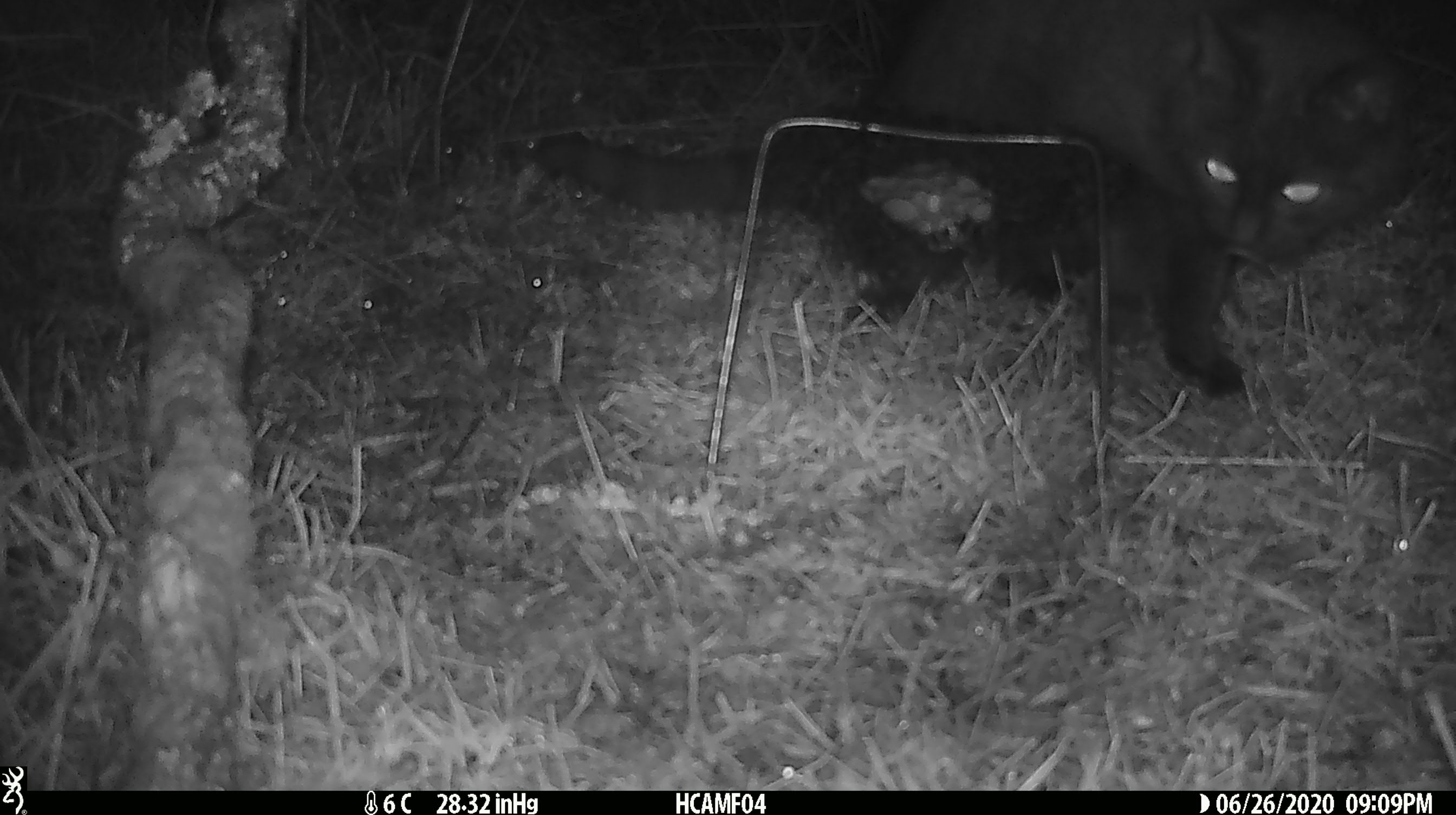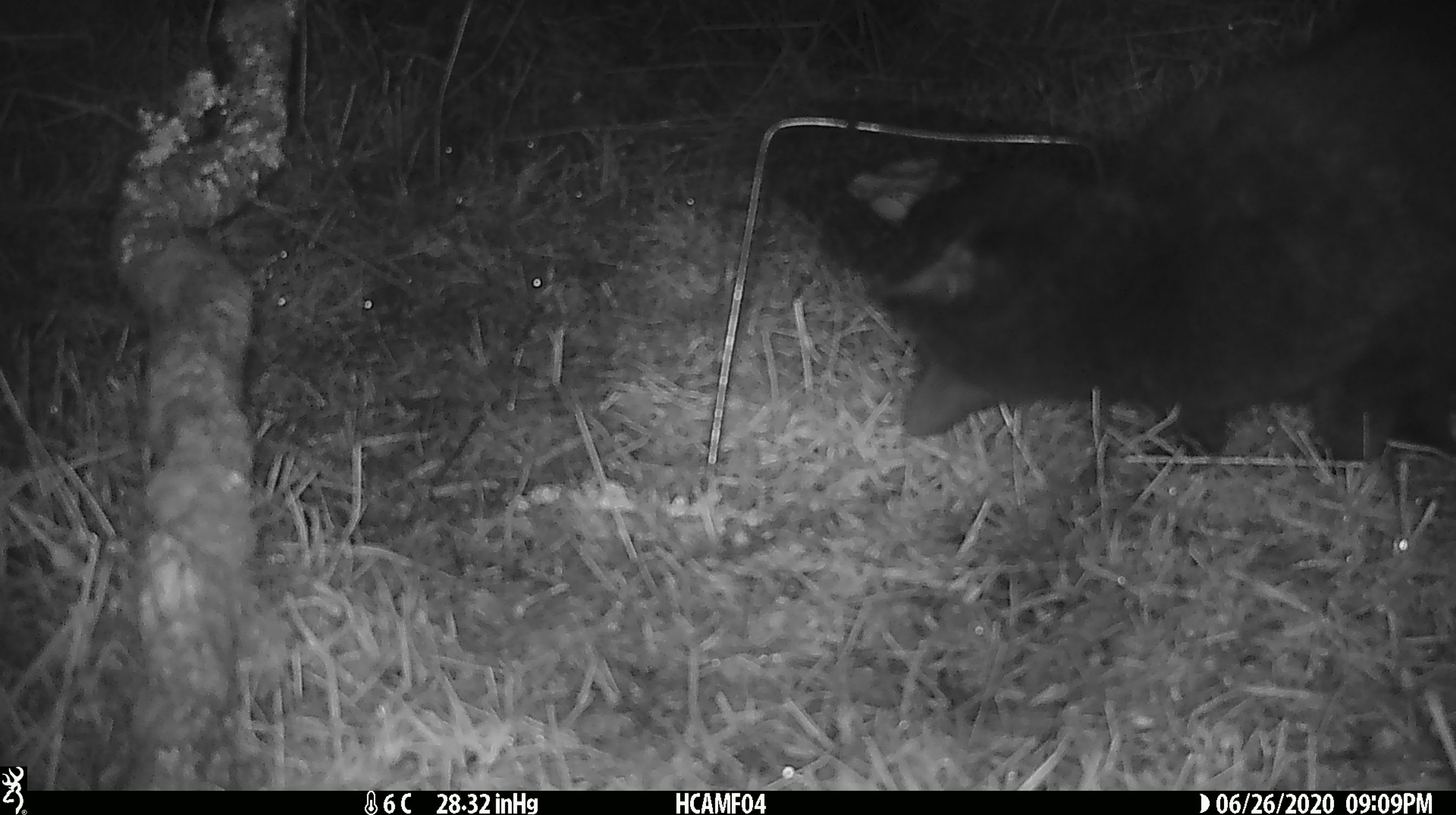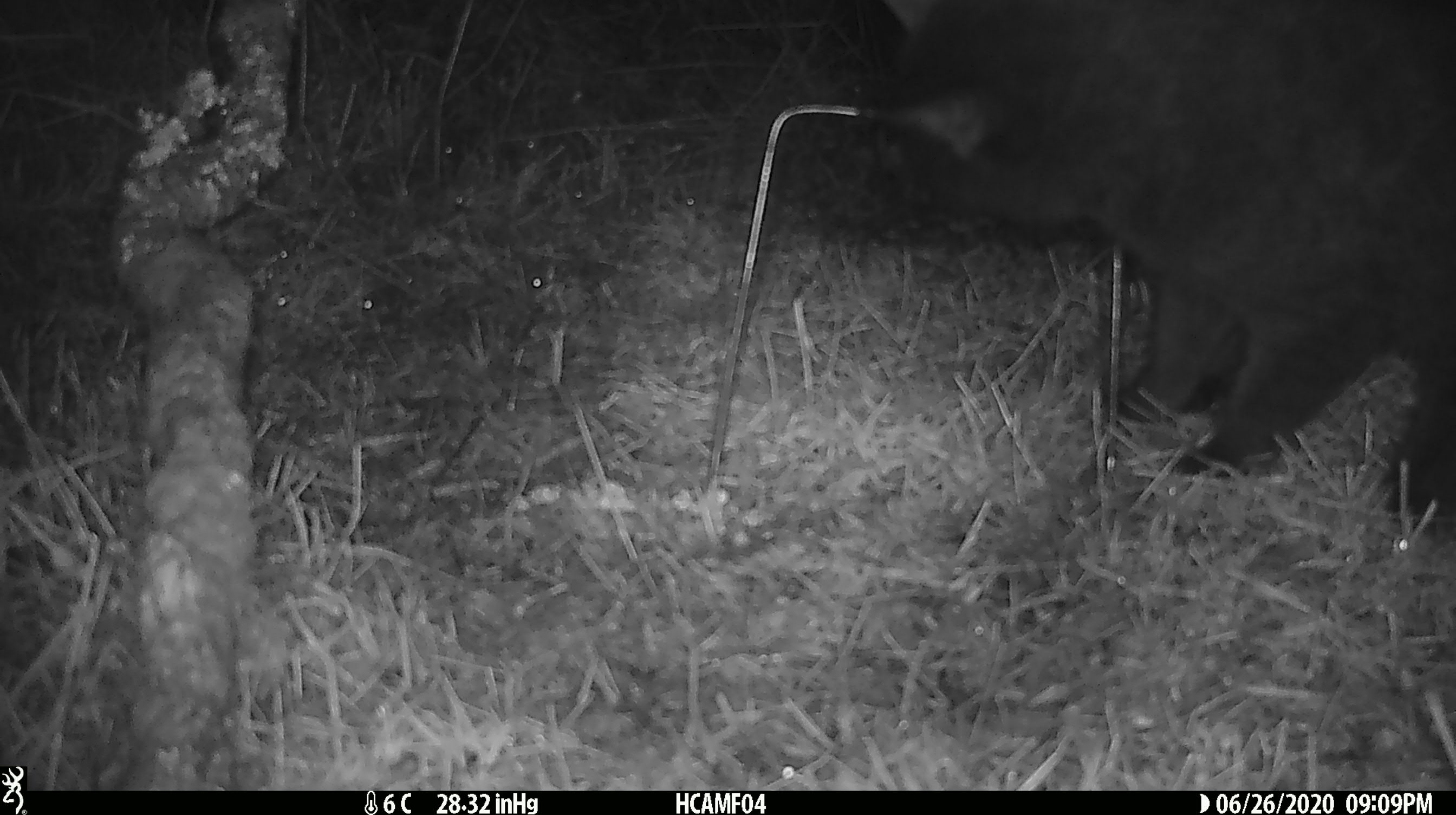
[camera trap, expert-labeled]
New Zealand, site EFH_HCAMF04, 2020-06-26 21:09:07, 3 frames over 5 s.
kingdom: Animalia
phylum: Chordata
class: Mammalia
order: Carnivora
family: Felidae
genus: Felis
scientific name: Felis catus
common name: domestic cat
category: cat